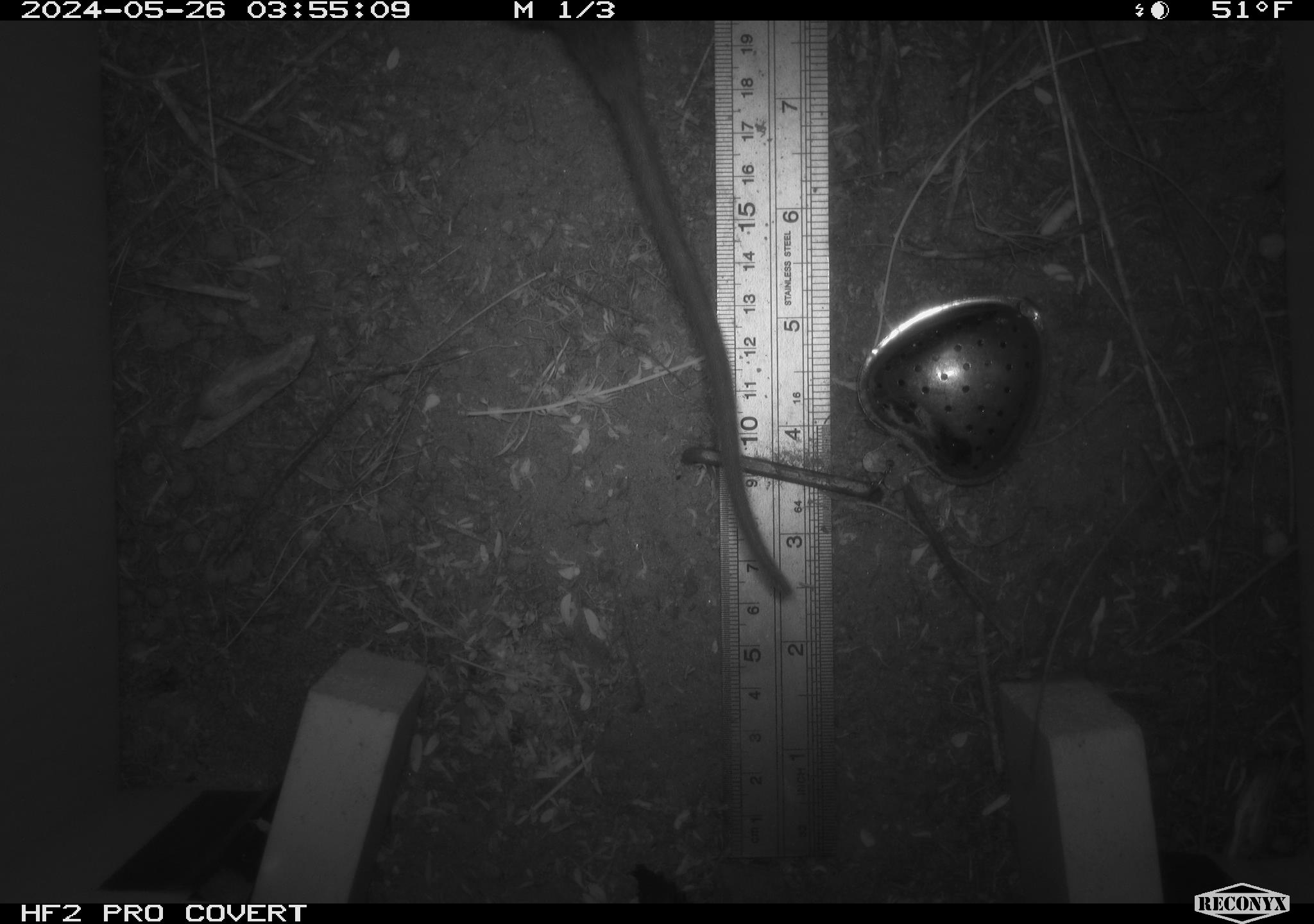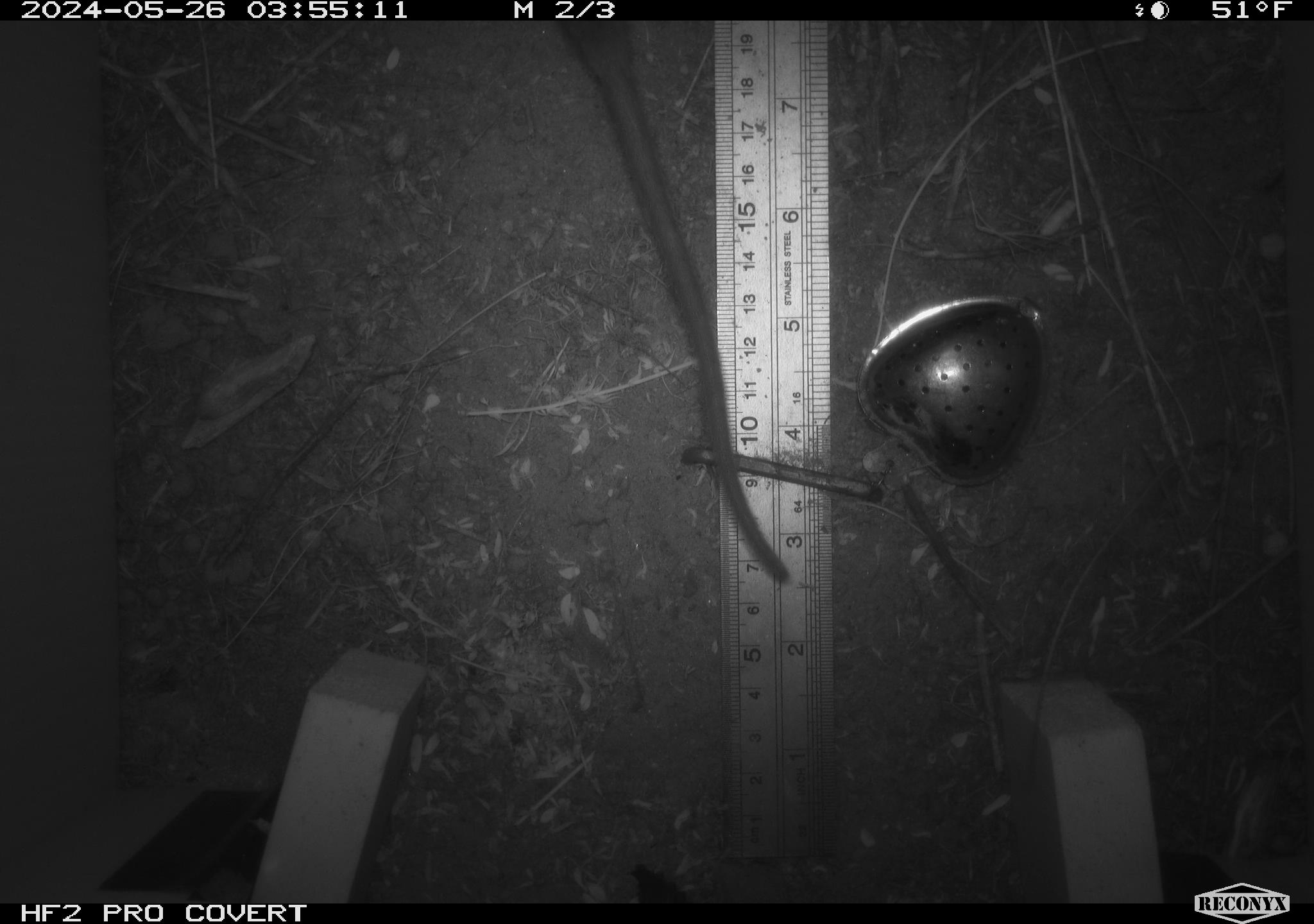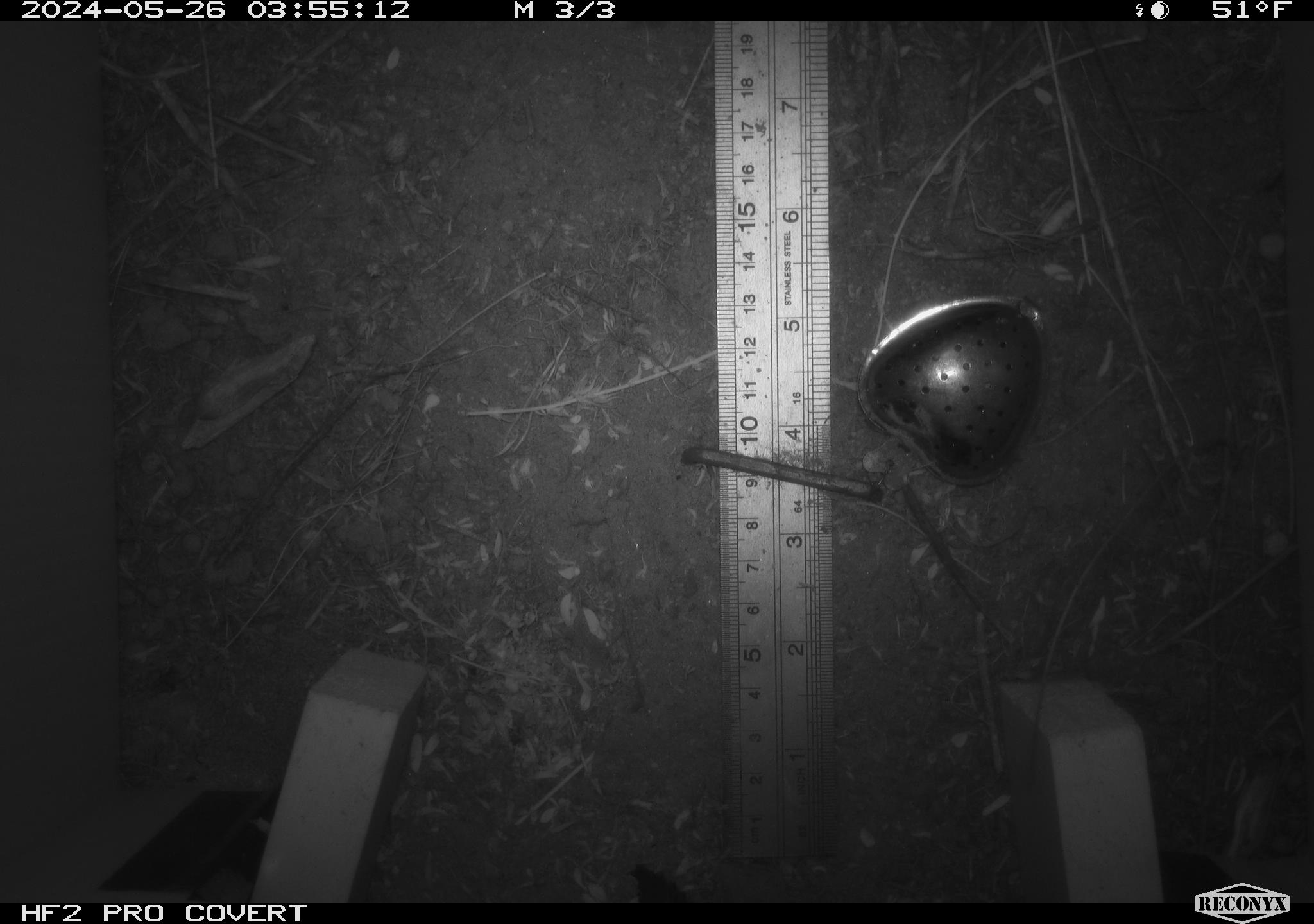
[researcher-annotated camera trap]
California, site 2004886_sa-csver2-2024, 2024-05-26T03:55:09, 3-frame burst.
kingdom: Animalia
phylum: Chordata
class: Mammalia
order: Rodentia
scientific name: Rodentia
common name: rodent